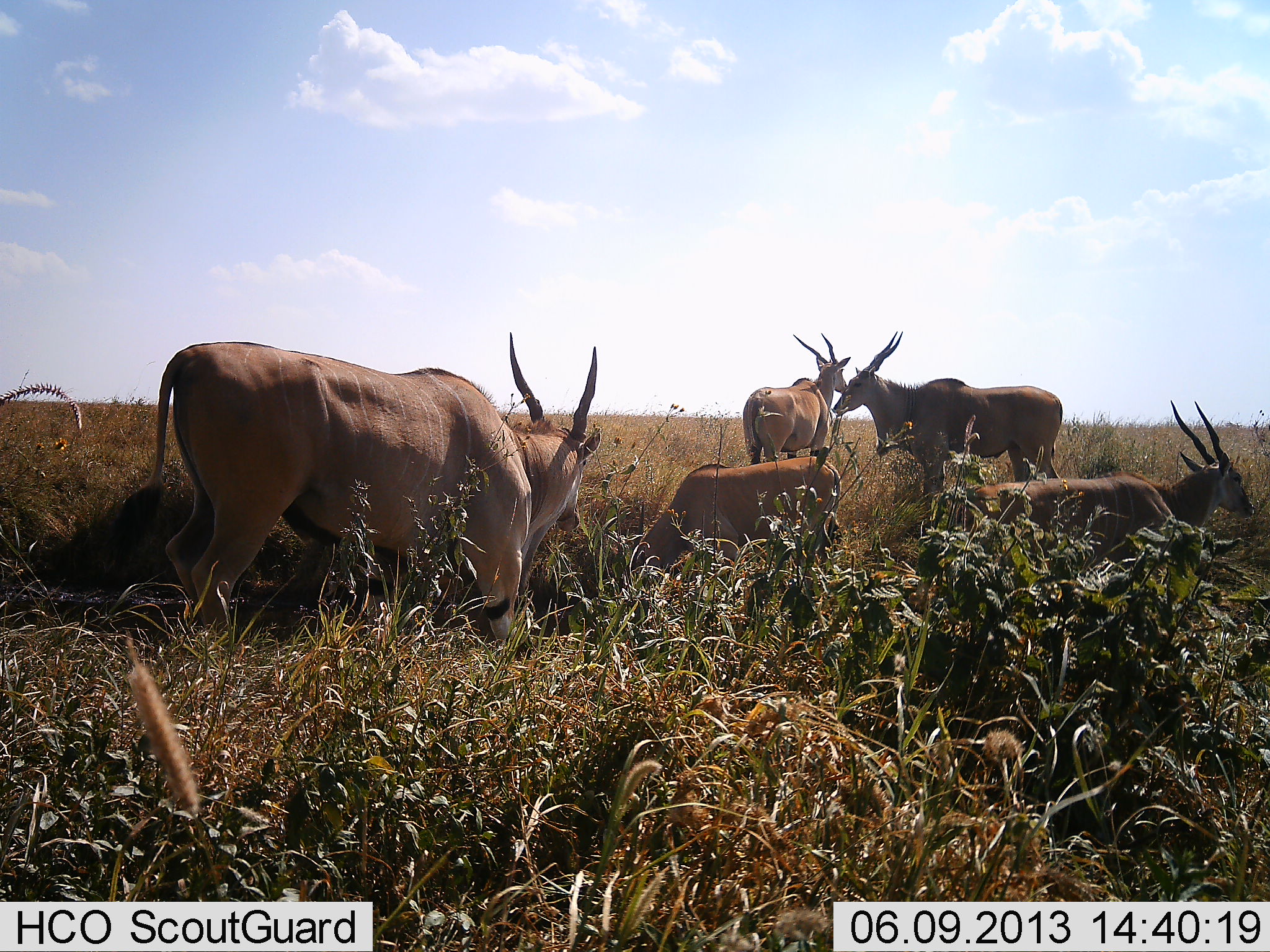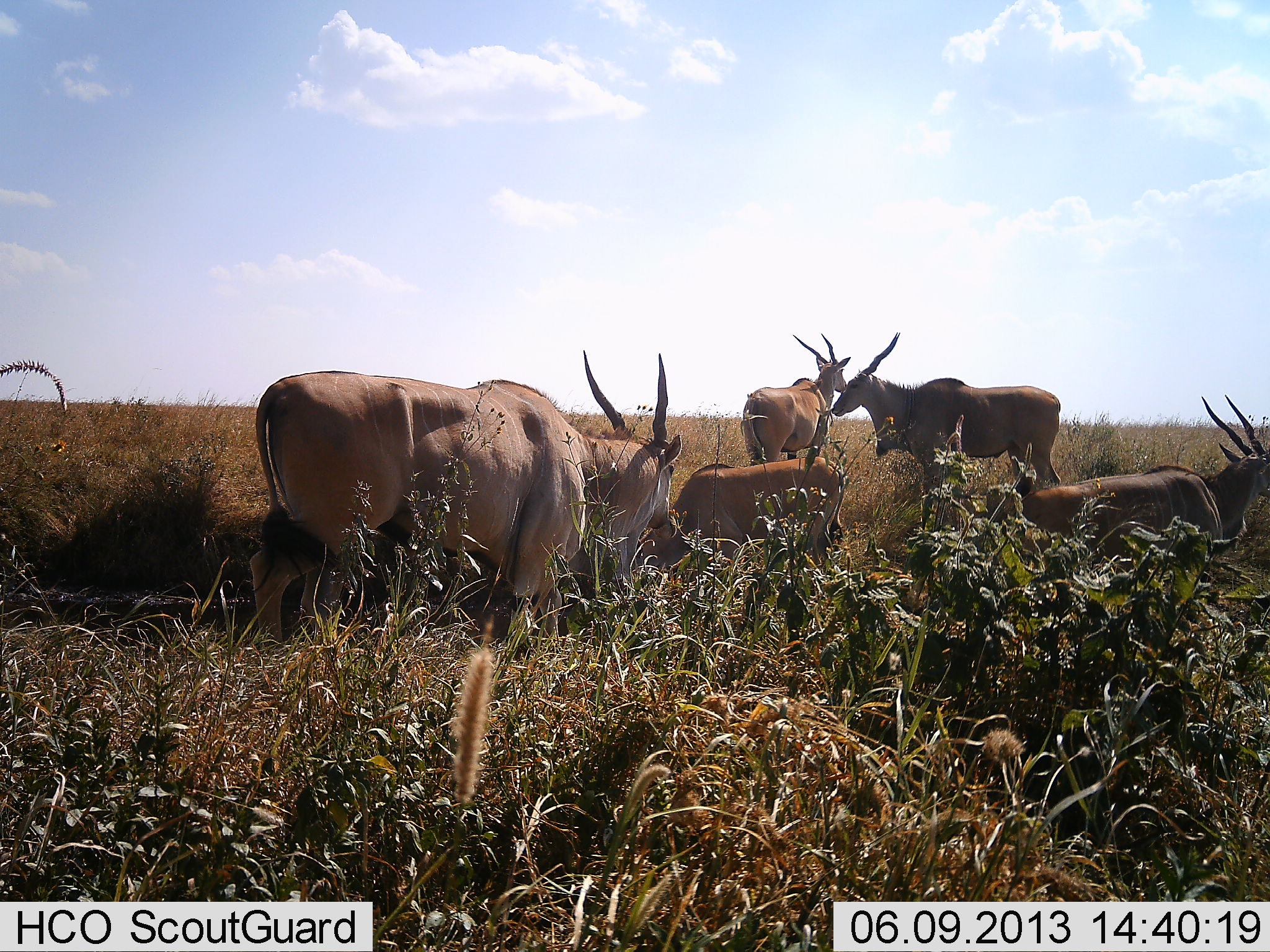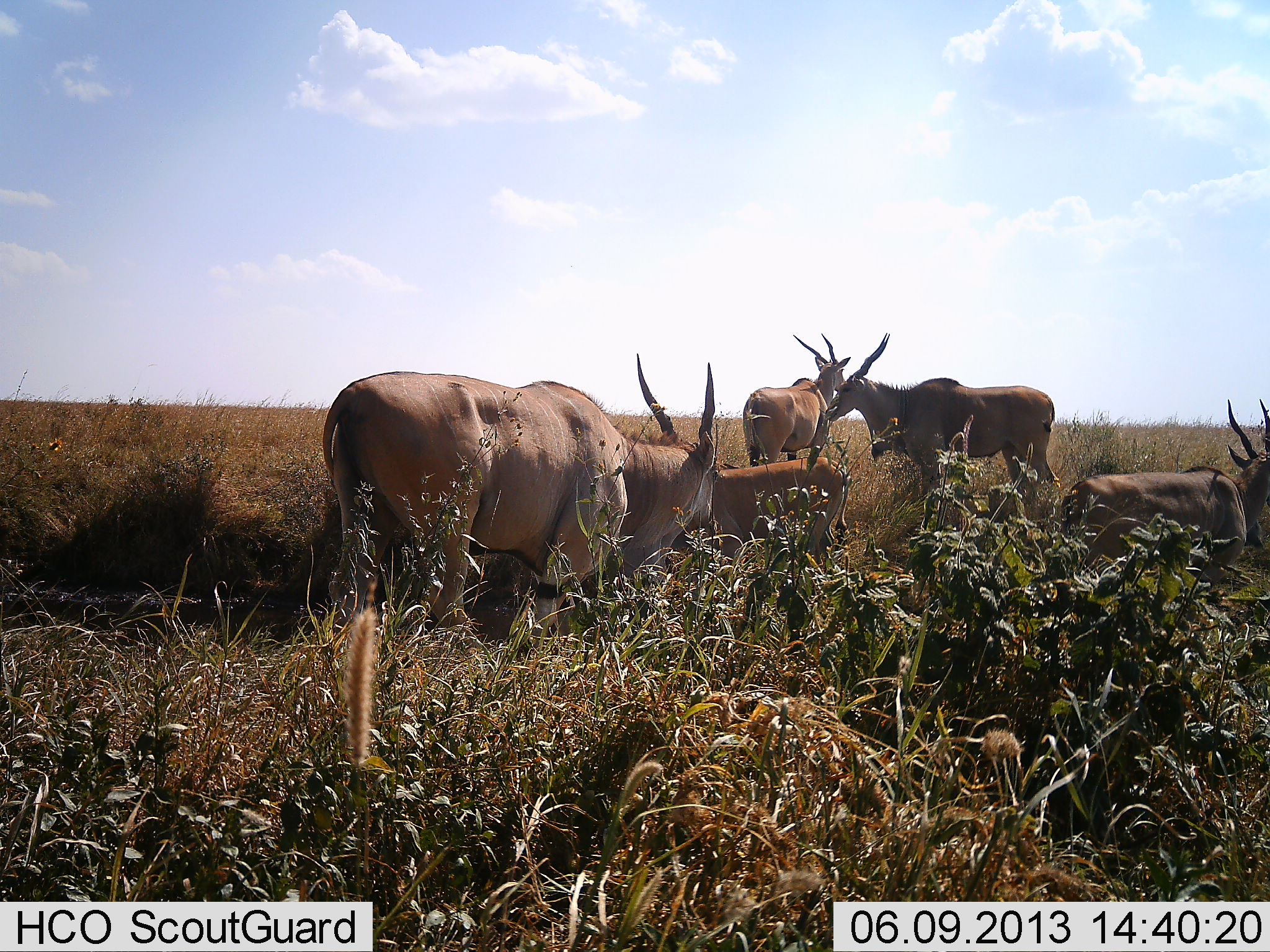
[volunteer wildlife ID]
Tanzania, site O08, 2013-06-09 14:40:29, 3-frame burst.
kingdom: Animalia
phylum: Chordata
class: Mammalia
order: Artiodactyla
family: Bovidae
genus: Tragelaphus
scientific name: Tragelaphus oryx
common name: eland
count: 5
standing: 92%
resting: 17%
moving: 50%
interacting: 0%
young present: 17%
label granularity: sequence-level